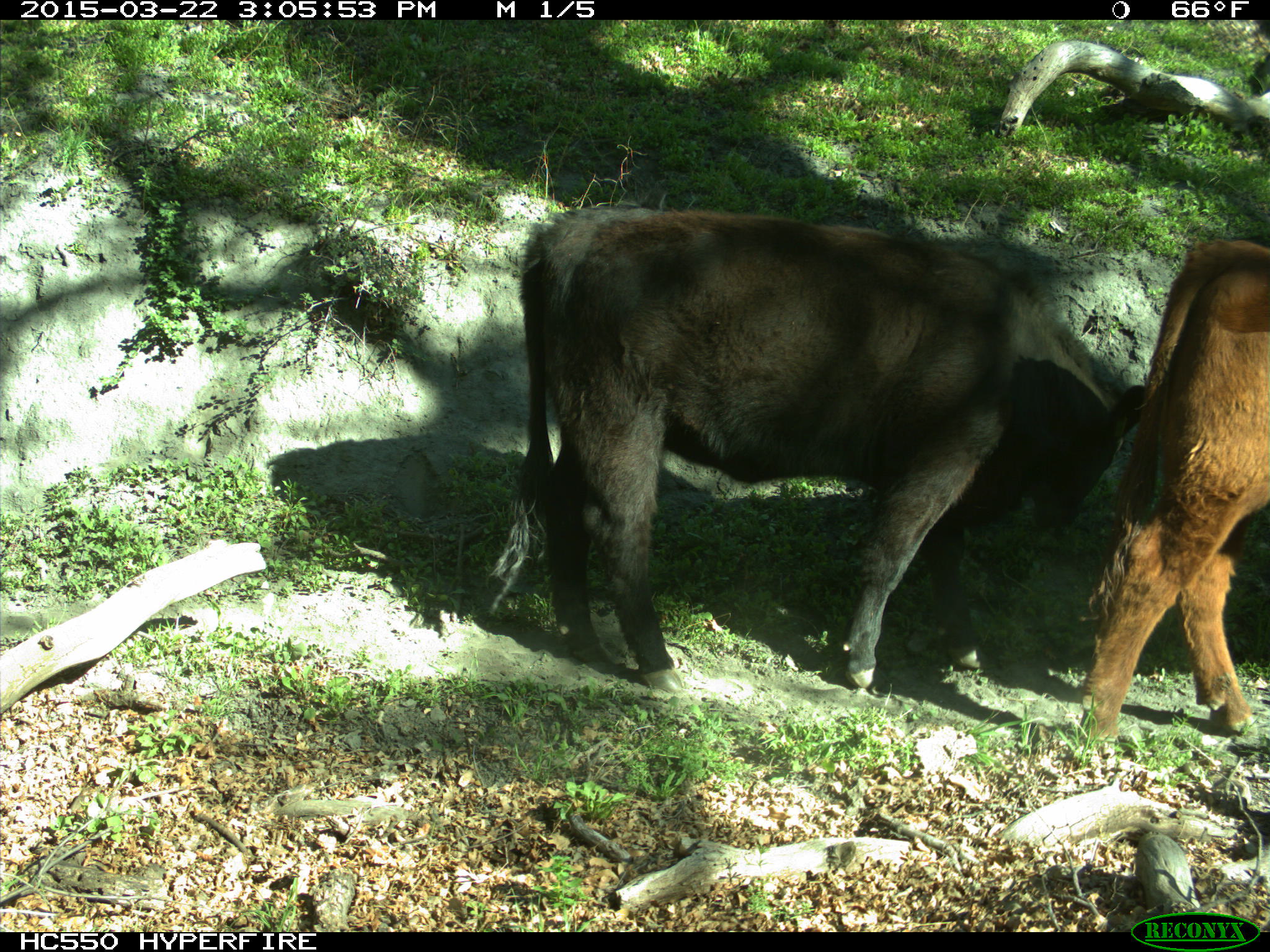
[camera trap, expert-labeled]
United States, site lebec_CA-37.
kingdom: Animalia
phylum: Chordata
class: Mammalia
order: Artiodactyla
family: Bovidae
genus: Bos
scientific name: Bos taurus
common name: domestic cow